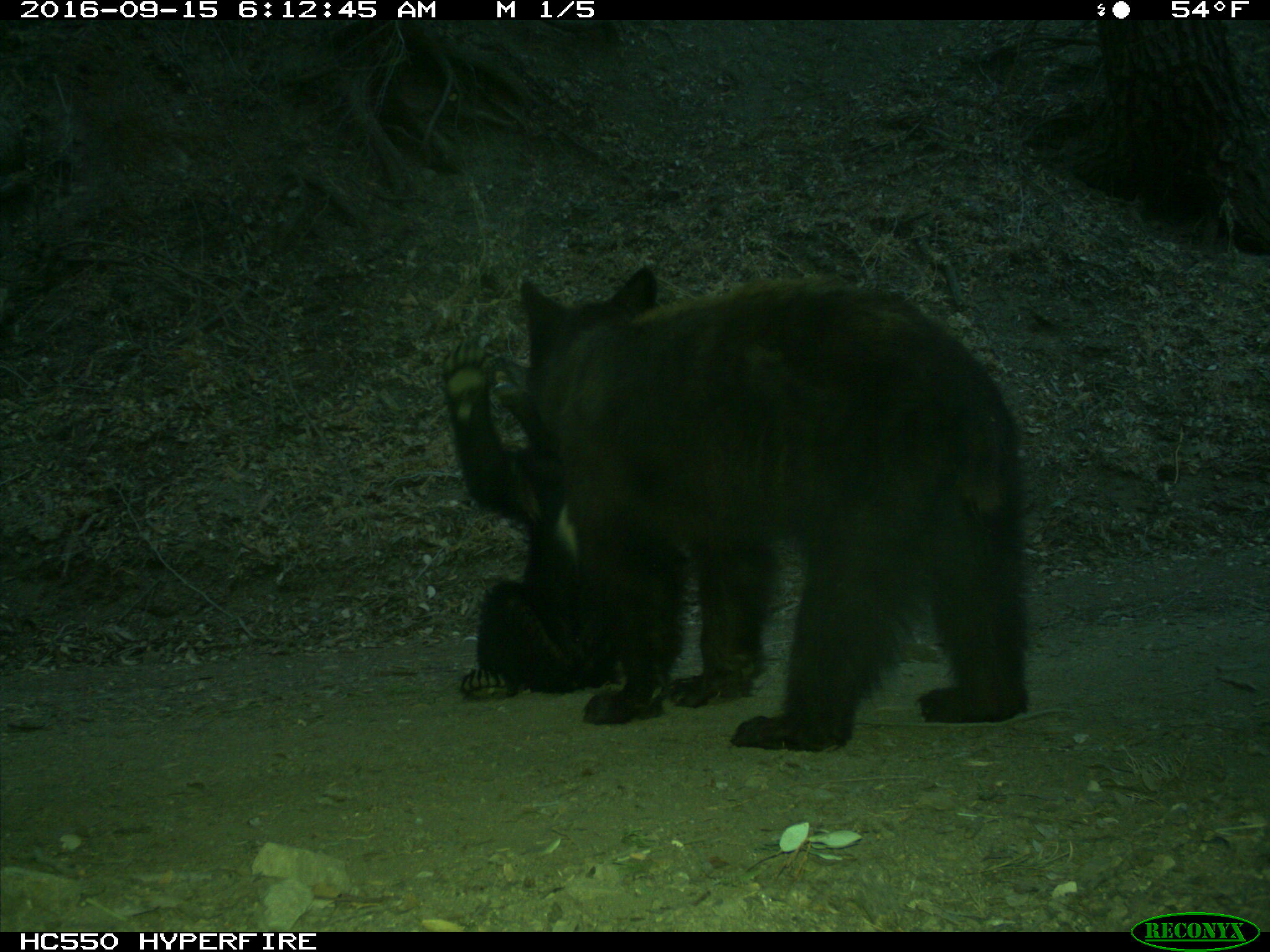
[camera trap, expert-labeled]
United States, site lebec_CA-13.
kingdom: Animalia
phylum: Chordata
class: Mammalia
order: Carnivora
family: Ursidae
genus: Ursus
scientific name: Ursus americanus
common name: american black bear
Ursus americanus (american black bear).